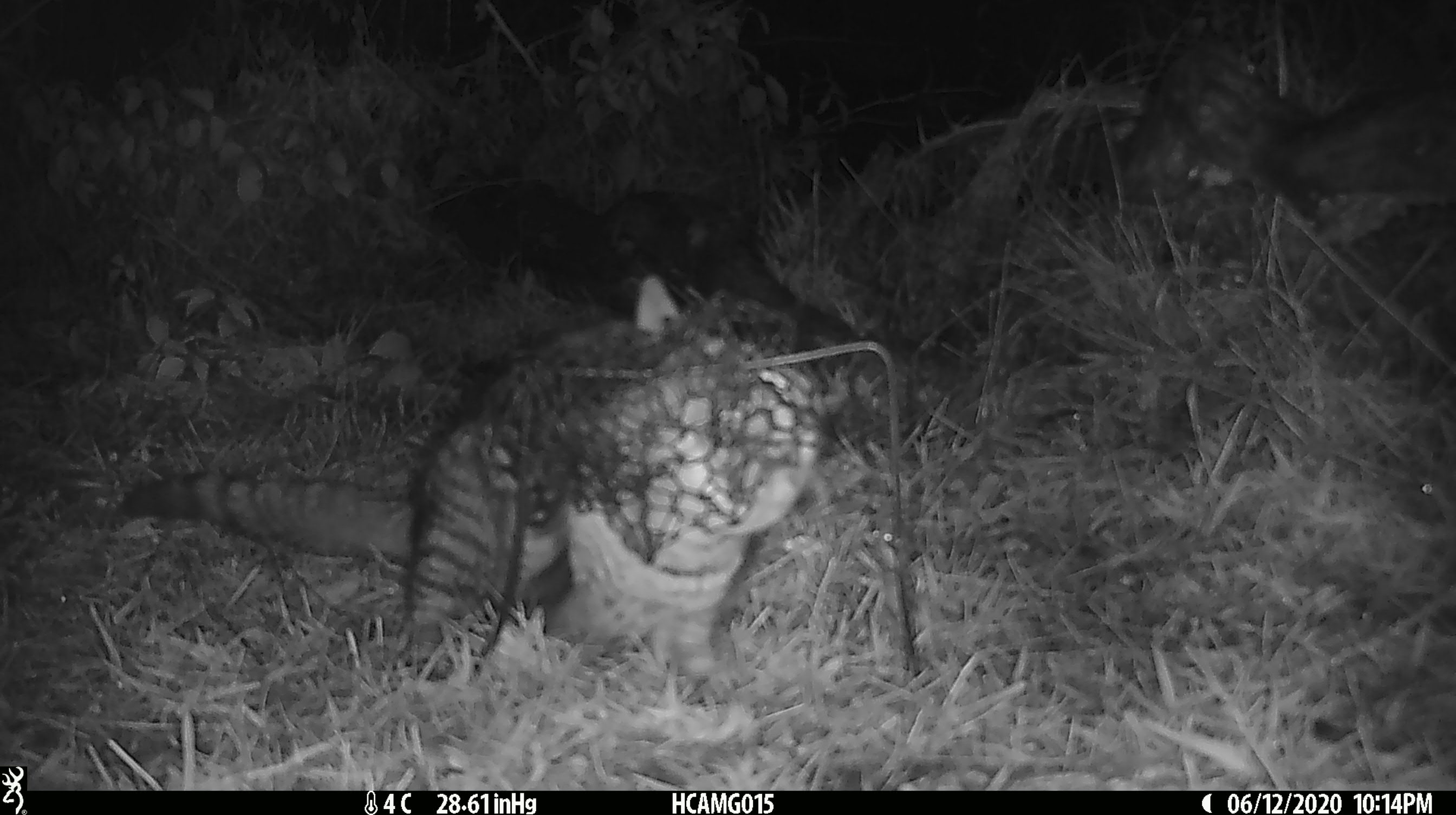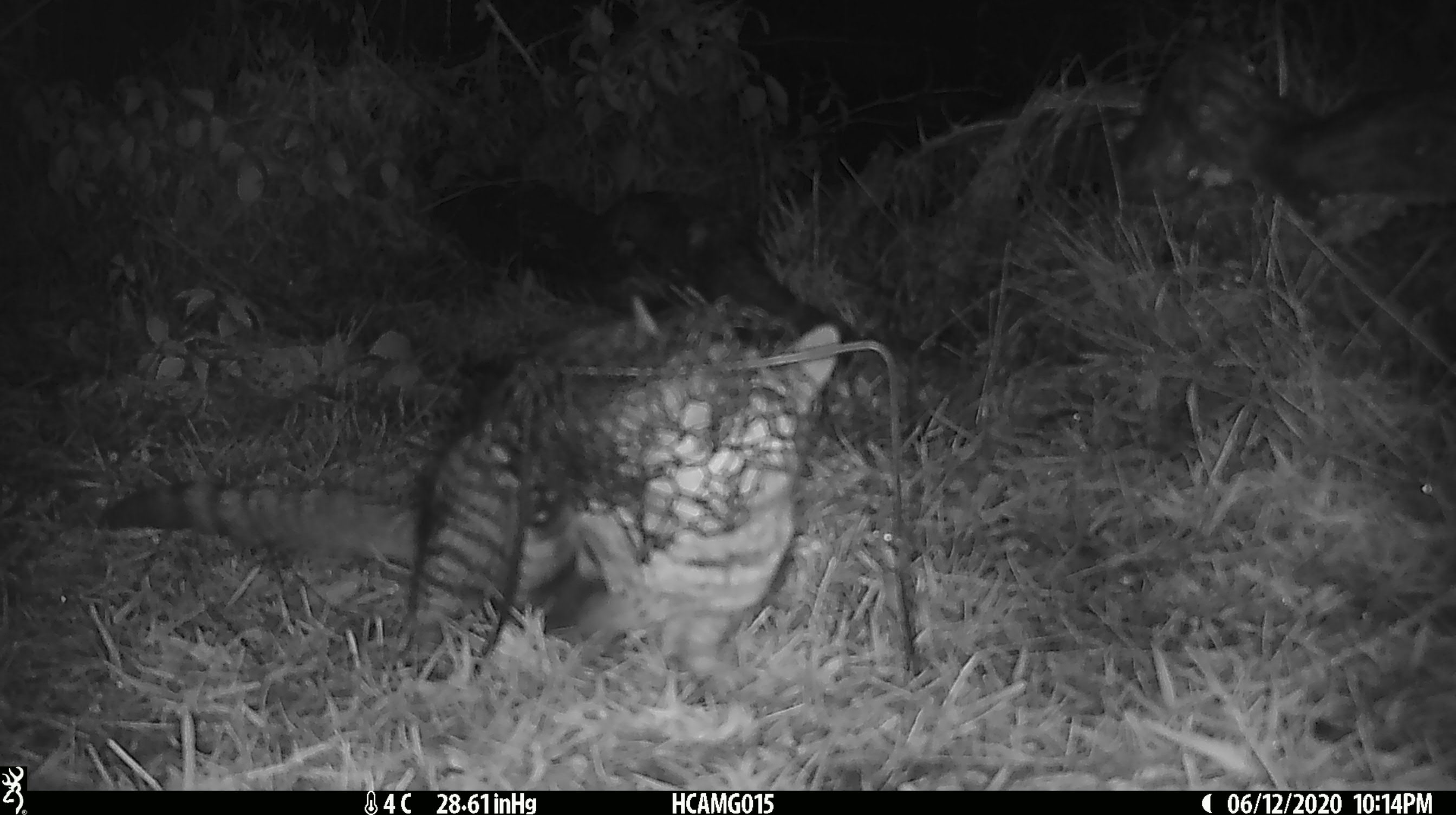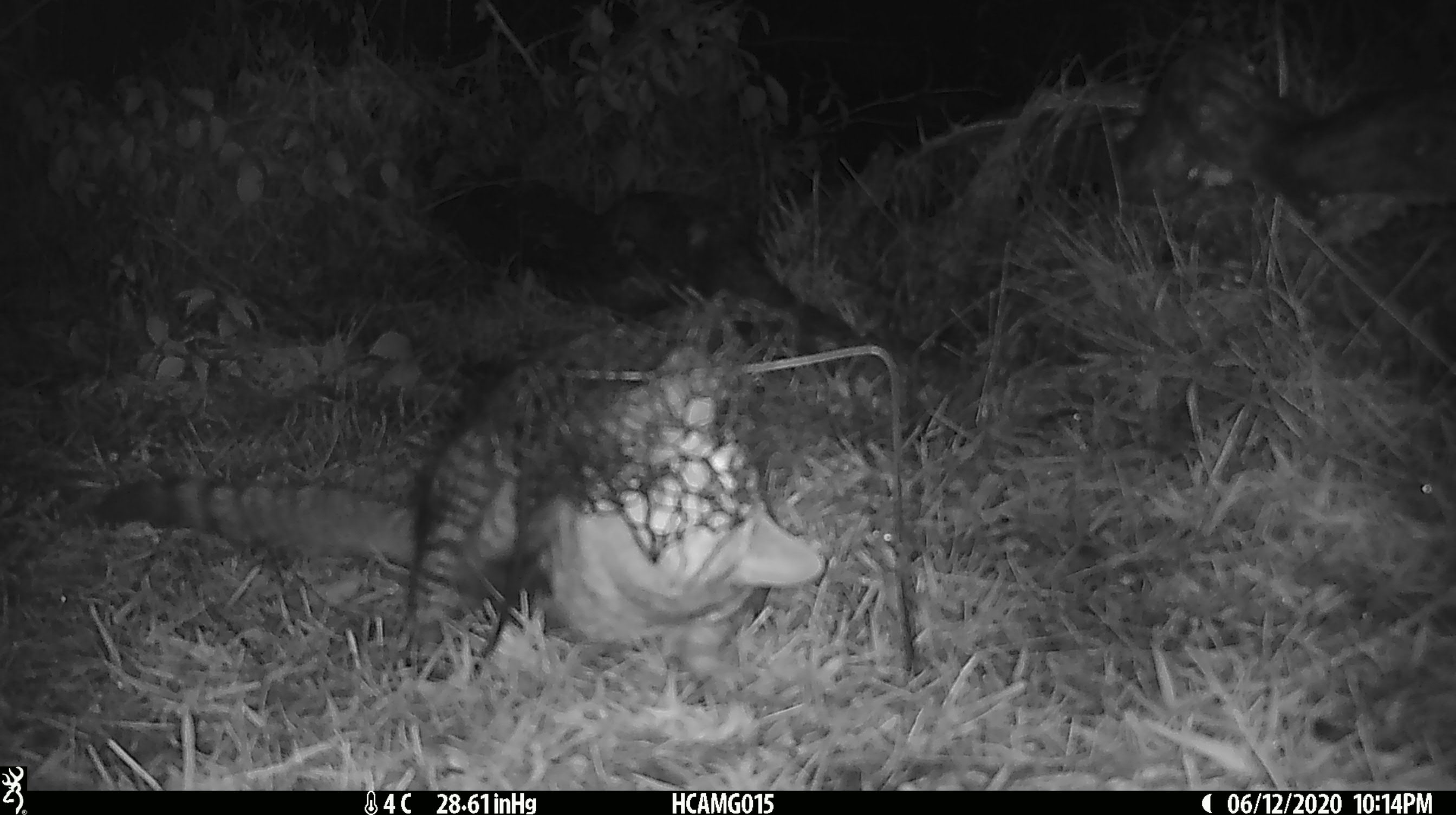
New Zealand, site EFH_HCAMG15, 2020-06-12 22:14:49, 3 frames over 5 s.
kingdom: Animalia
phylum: Chordata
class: Mammalia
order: Carnivora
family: Felidae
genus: Felis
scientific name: Felis catus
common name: domestic cat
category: cat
Cat (domestic cat) (Felis catus).